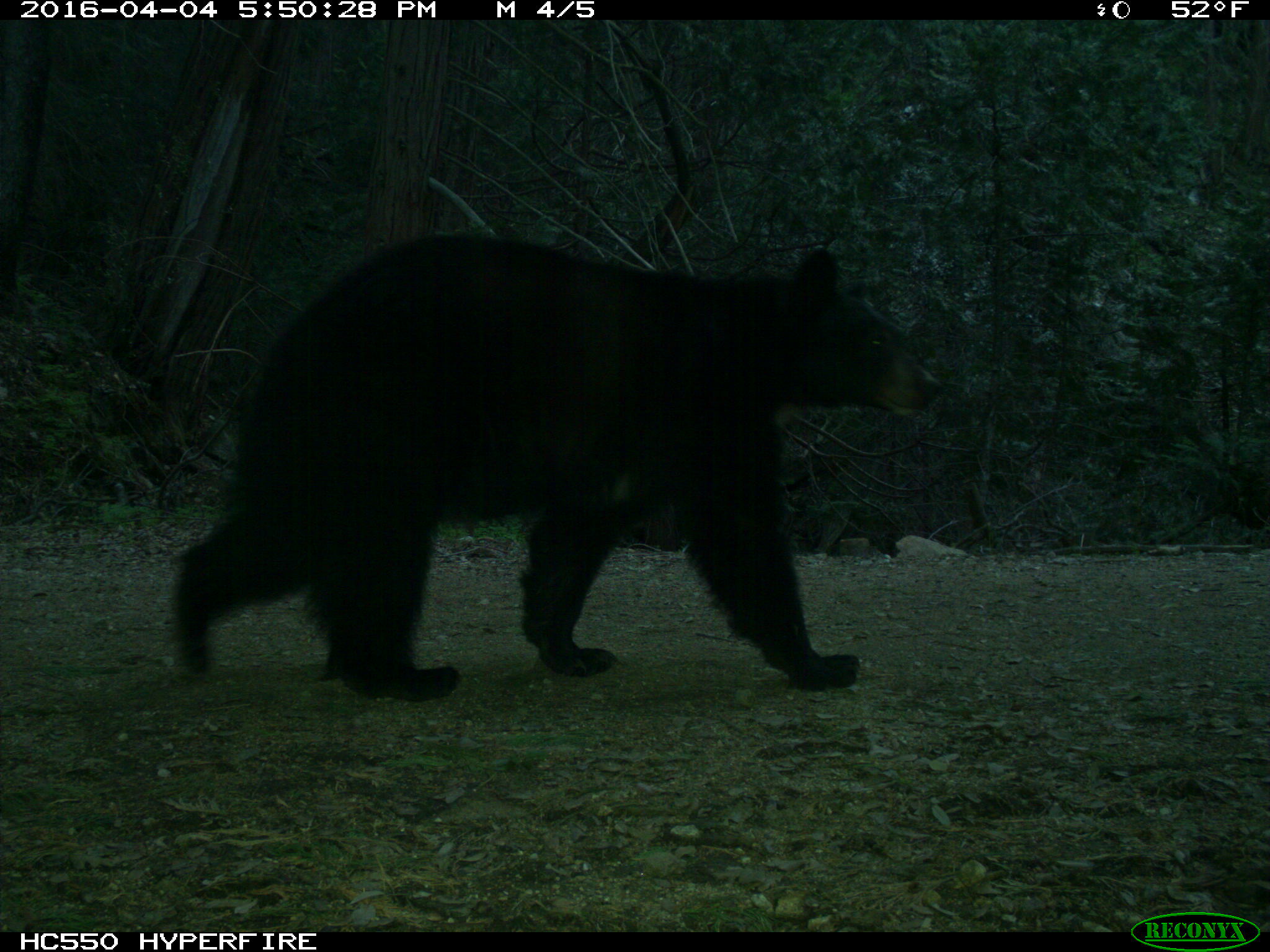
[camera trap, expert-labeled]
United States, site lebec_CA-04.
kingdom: Animalia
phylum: Chordata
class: Mammalia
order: Carnivora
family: Ursidae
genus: Ursus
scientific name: Ursus americanus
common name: american black bear